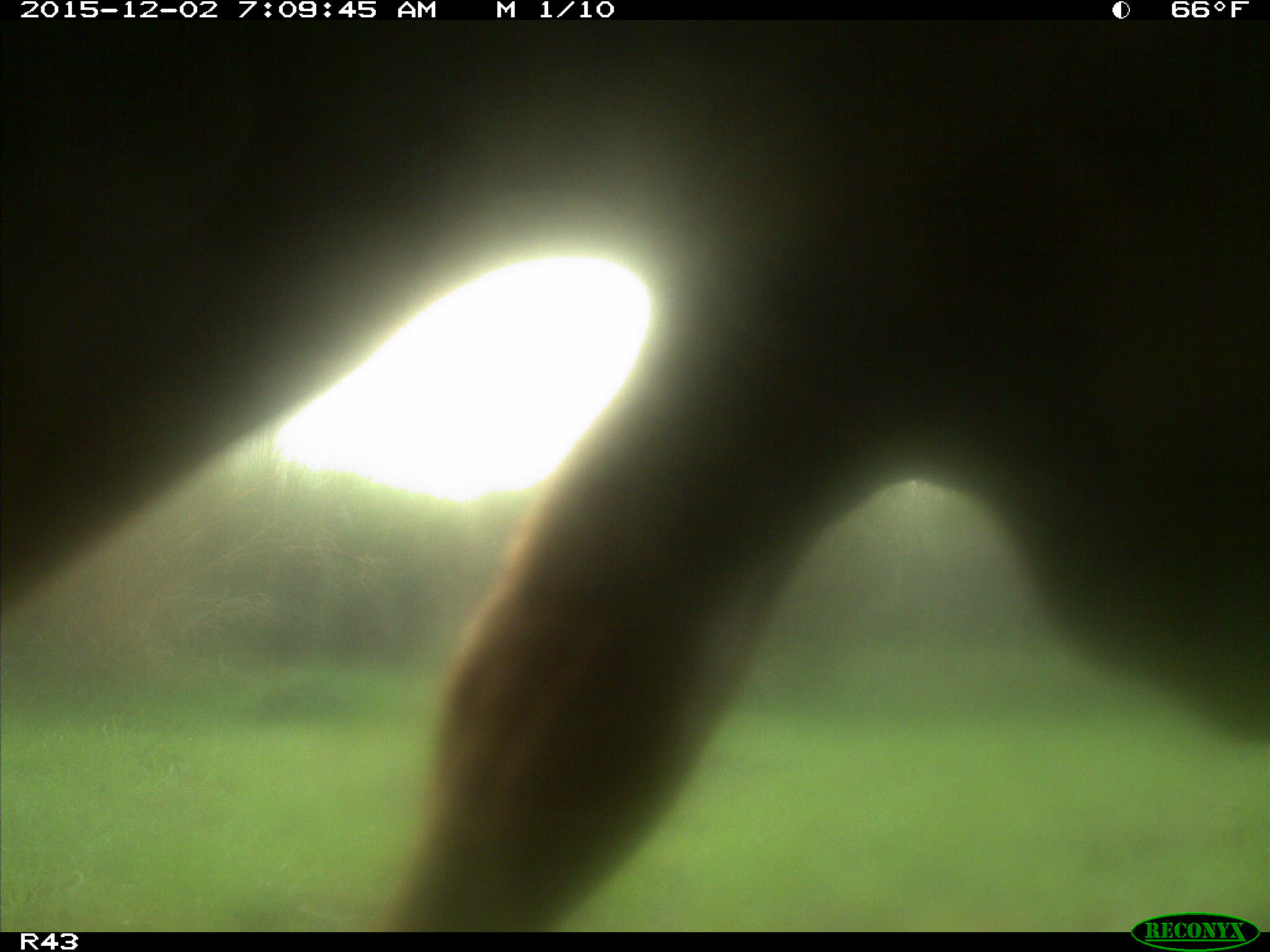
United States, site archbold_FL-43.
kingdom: Animalia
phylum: Chordata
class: Mammalia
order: Artiodactyla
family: Bovidae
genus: Bos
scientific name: Bos taurus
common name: domestic cow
Bos taurus (domestic cow).